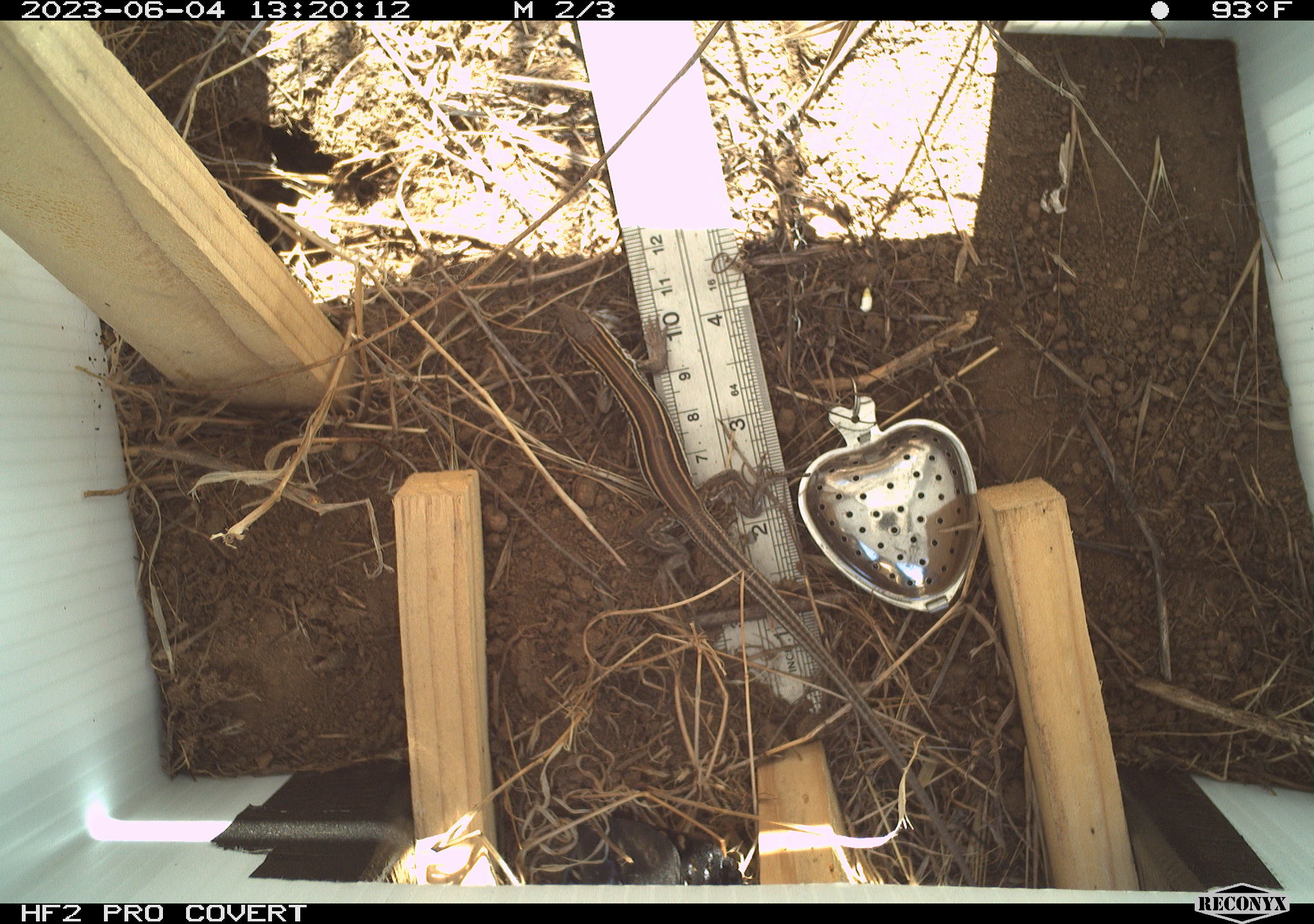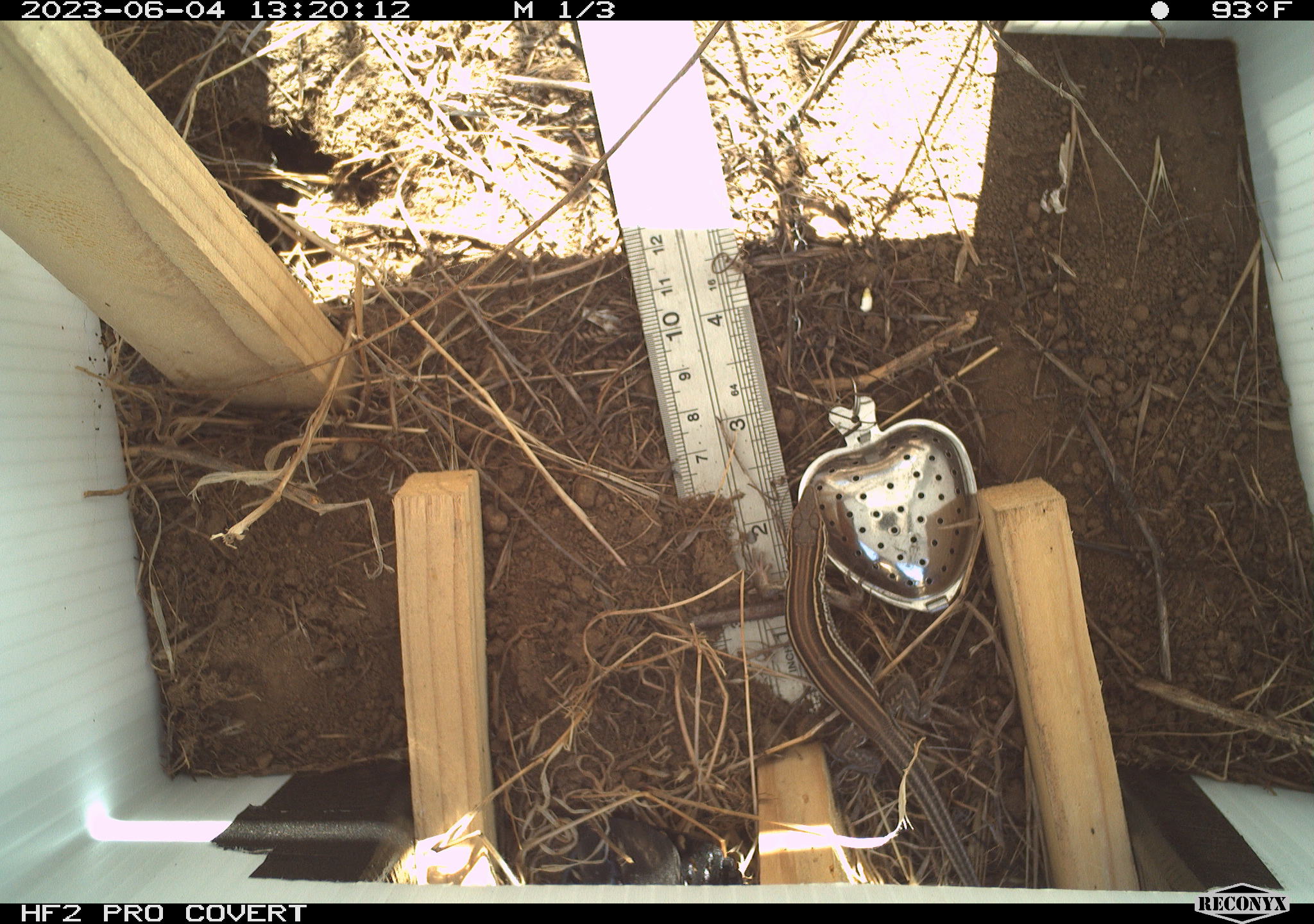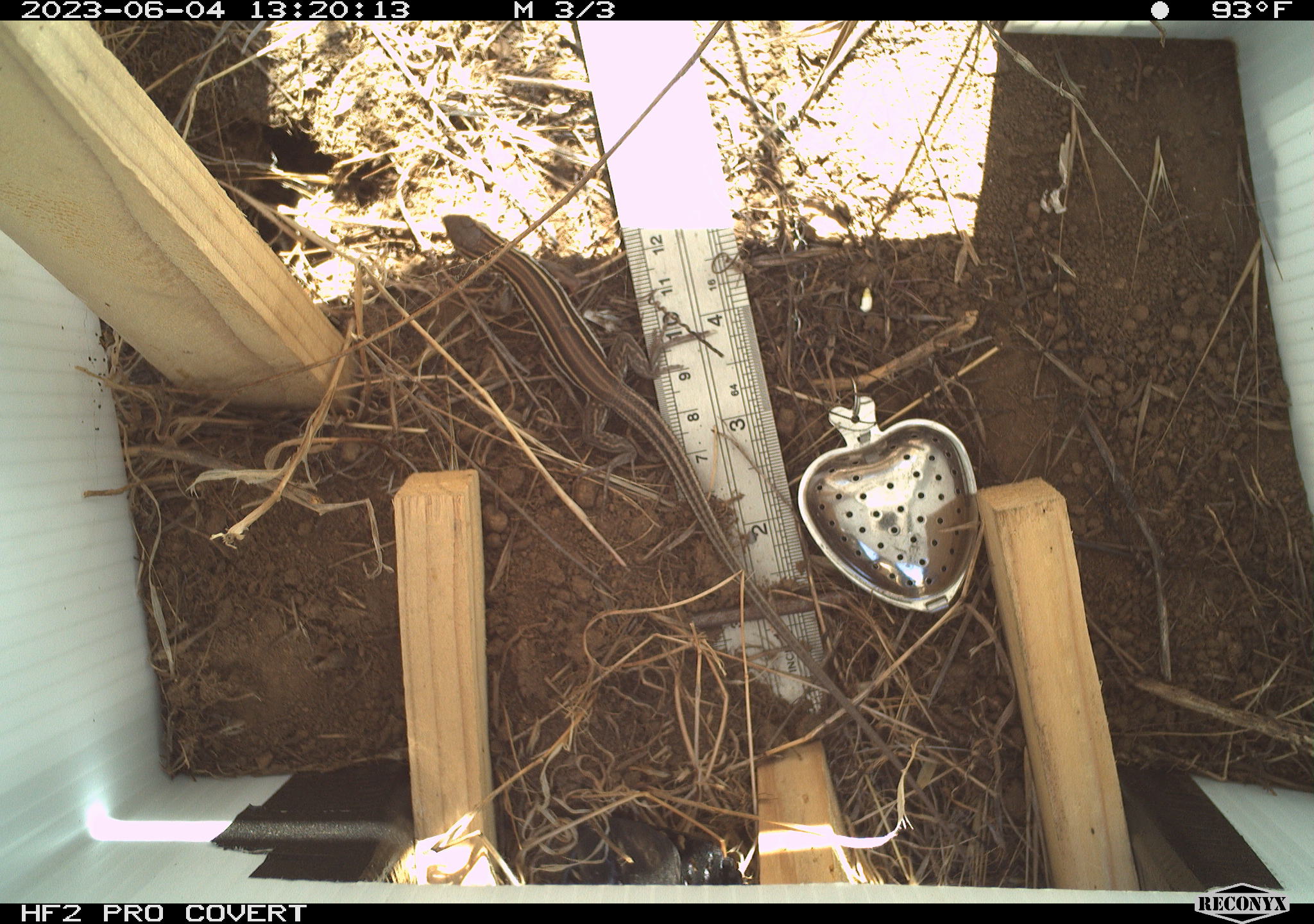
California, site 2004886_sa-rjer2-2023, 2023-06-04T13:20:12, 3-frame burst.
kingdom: Animalia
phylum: Chordata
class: Reptilia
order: Squamata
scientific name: Squamata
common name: lizards and snakes